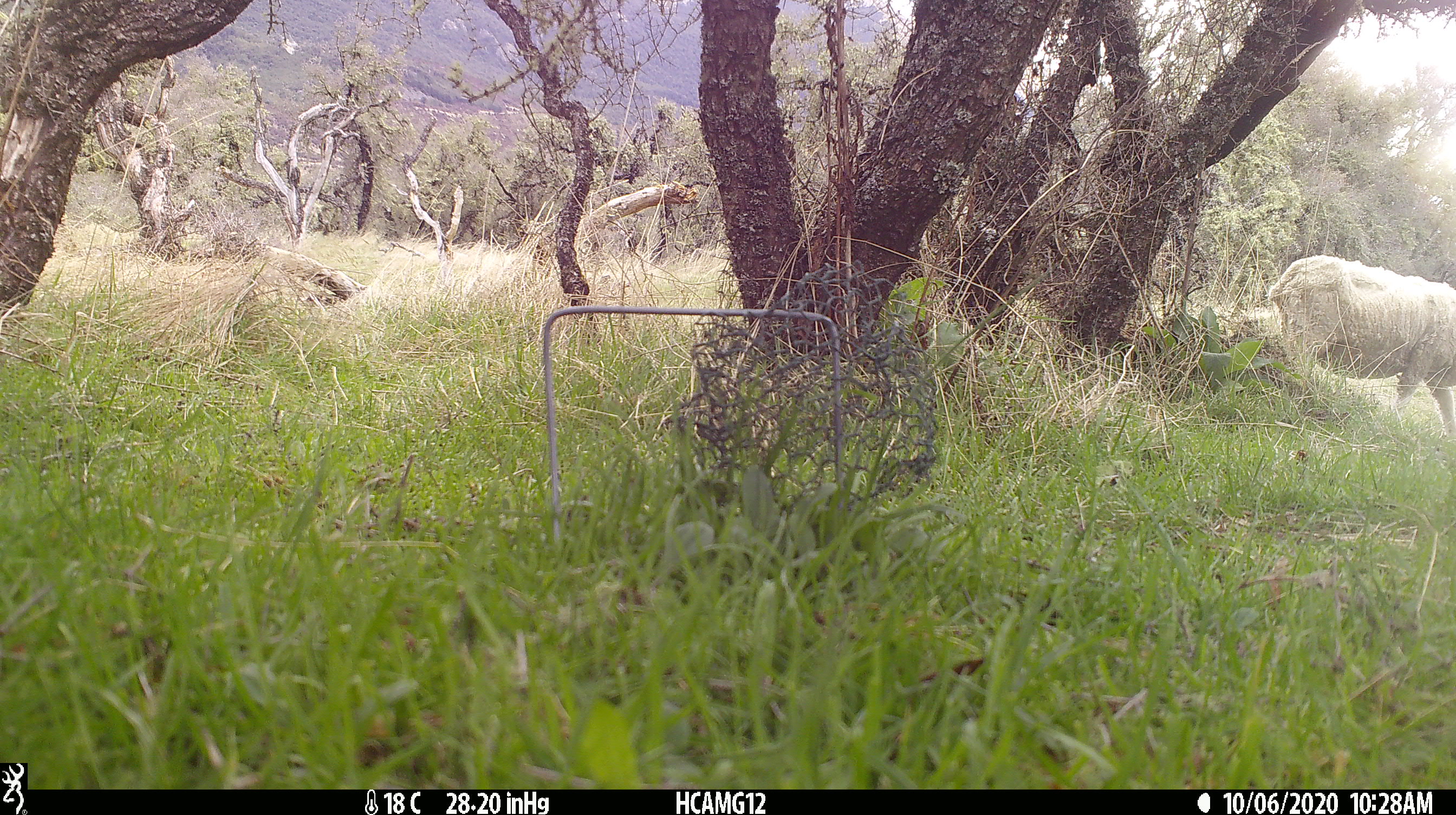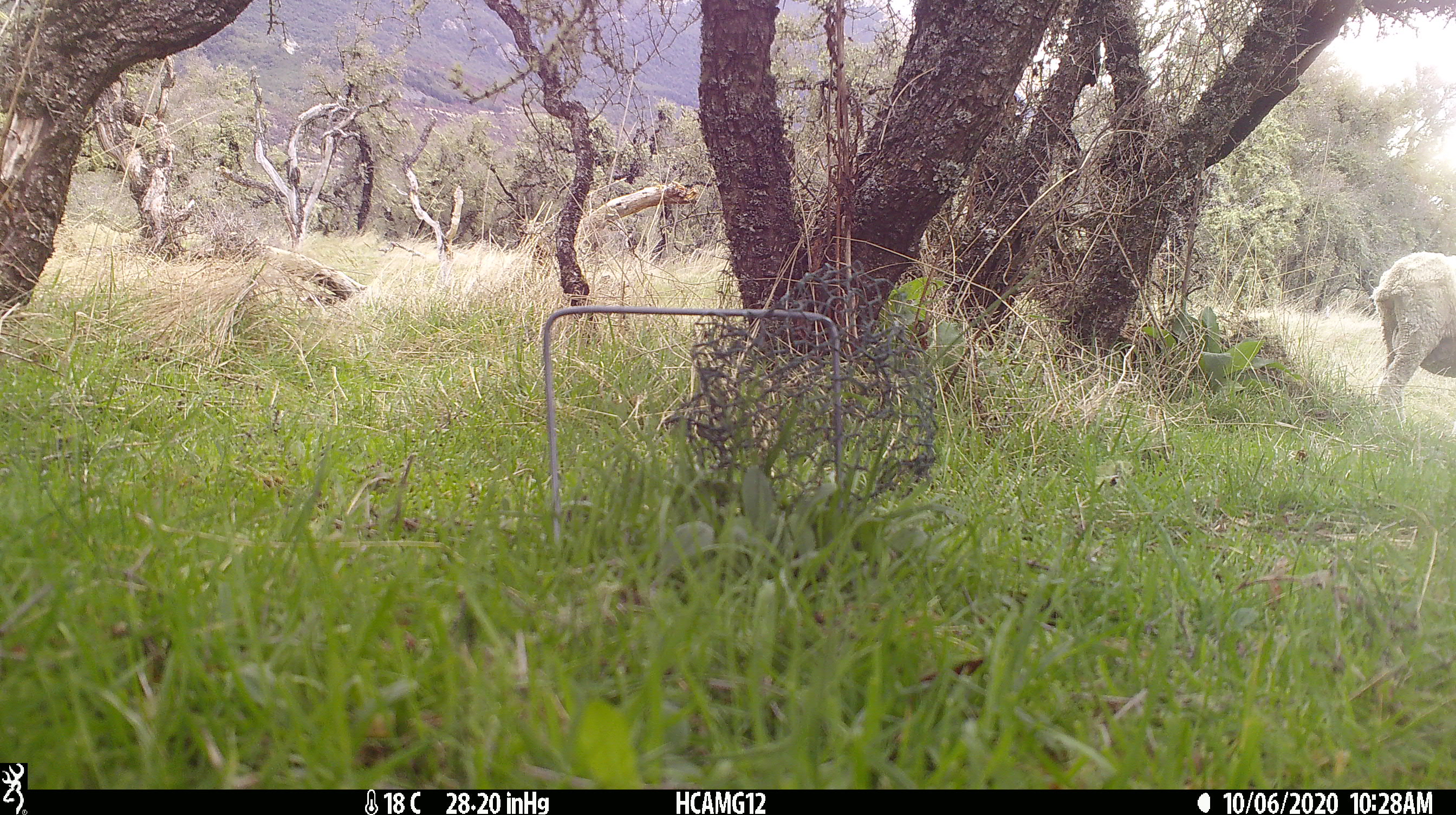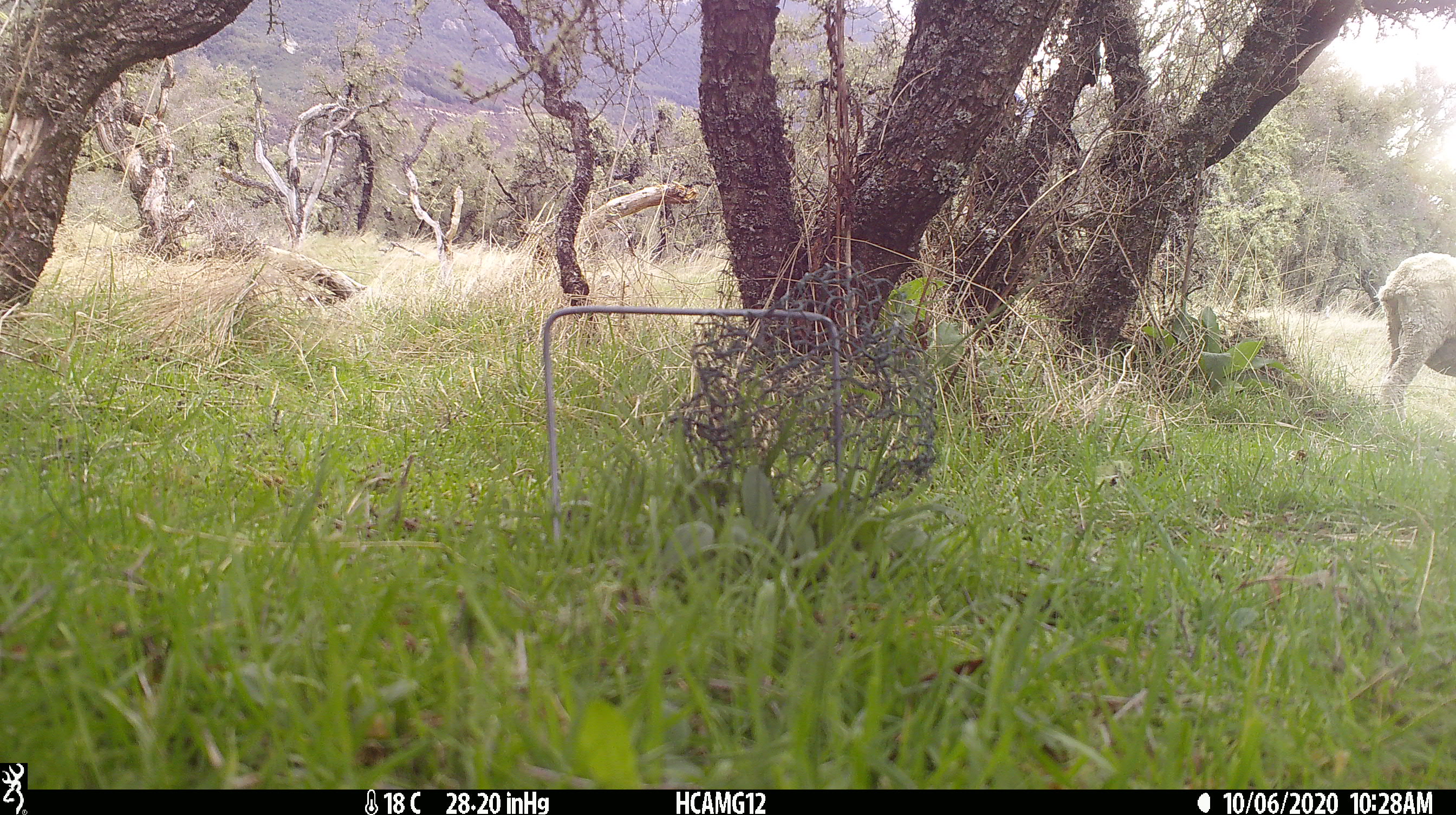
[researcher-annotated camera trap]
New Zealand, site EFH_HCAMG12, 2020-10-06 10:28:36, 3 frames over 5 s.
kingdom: Animalia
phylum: Chordata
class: Mammalia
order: Artiodactyla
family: Bovidae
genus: Ovis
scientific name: Ovis aries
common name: domestic sheep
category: sheep